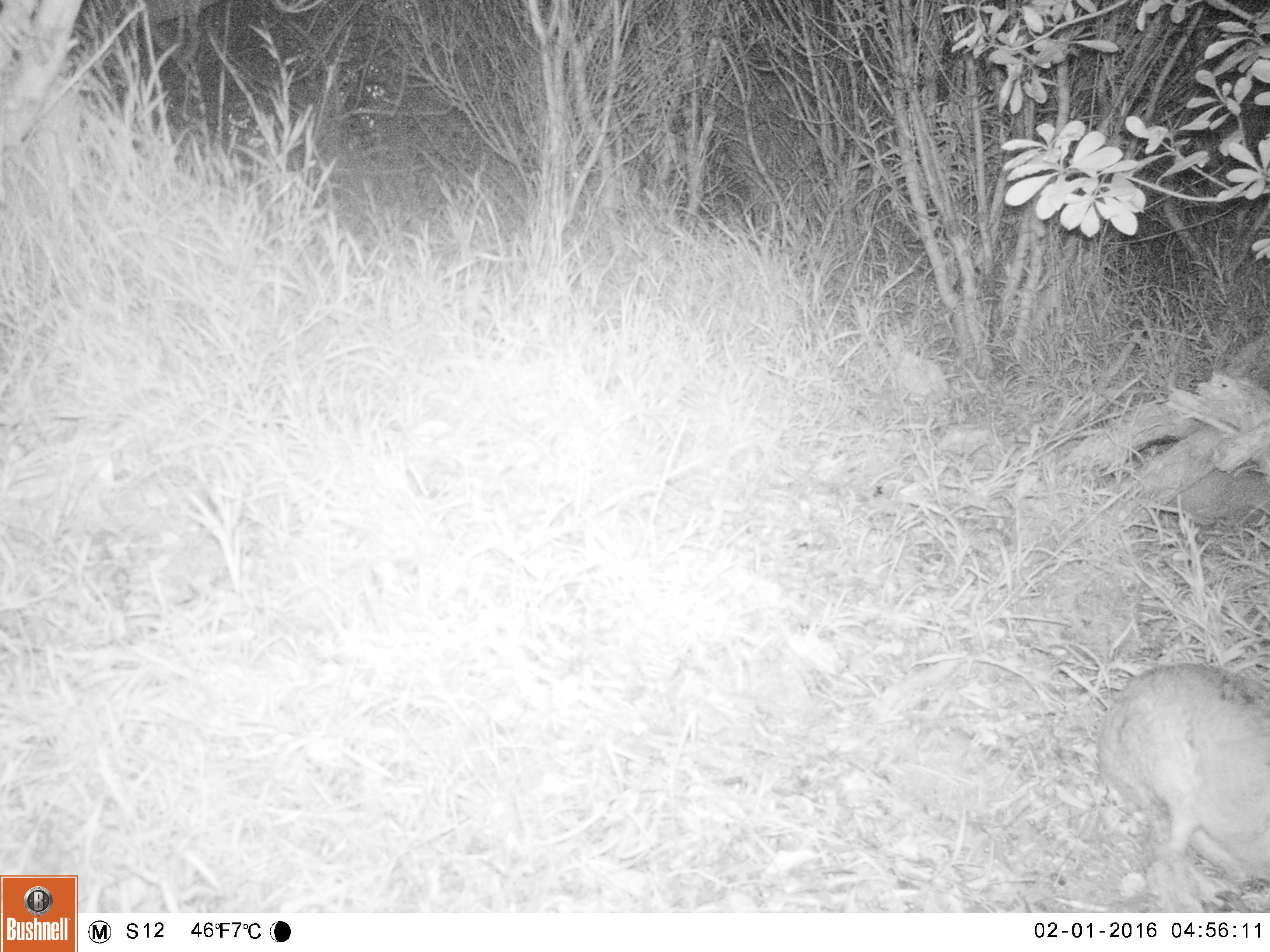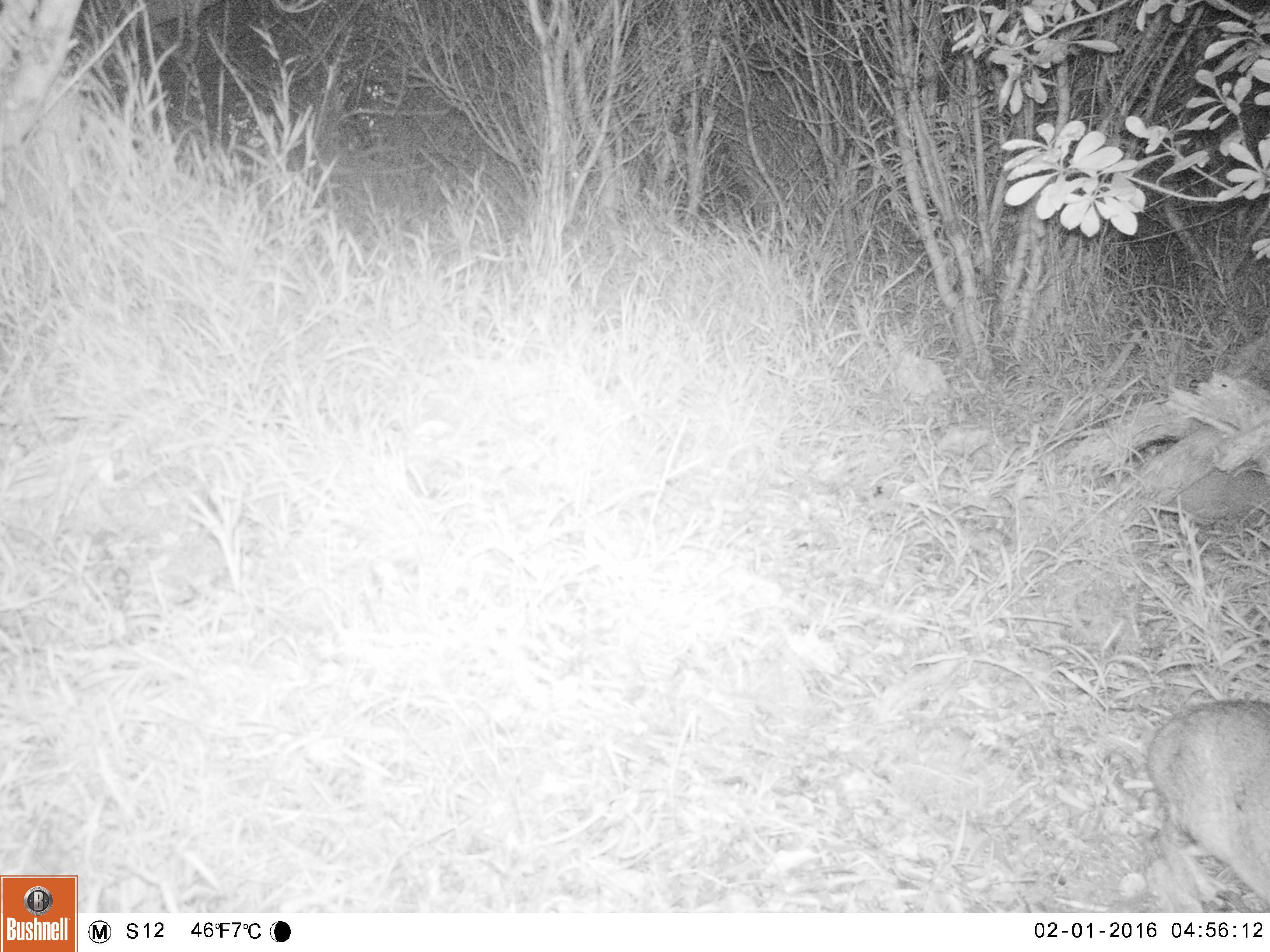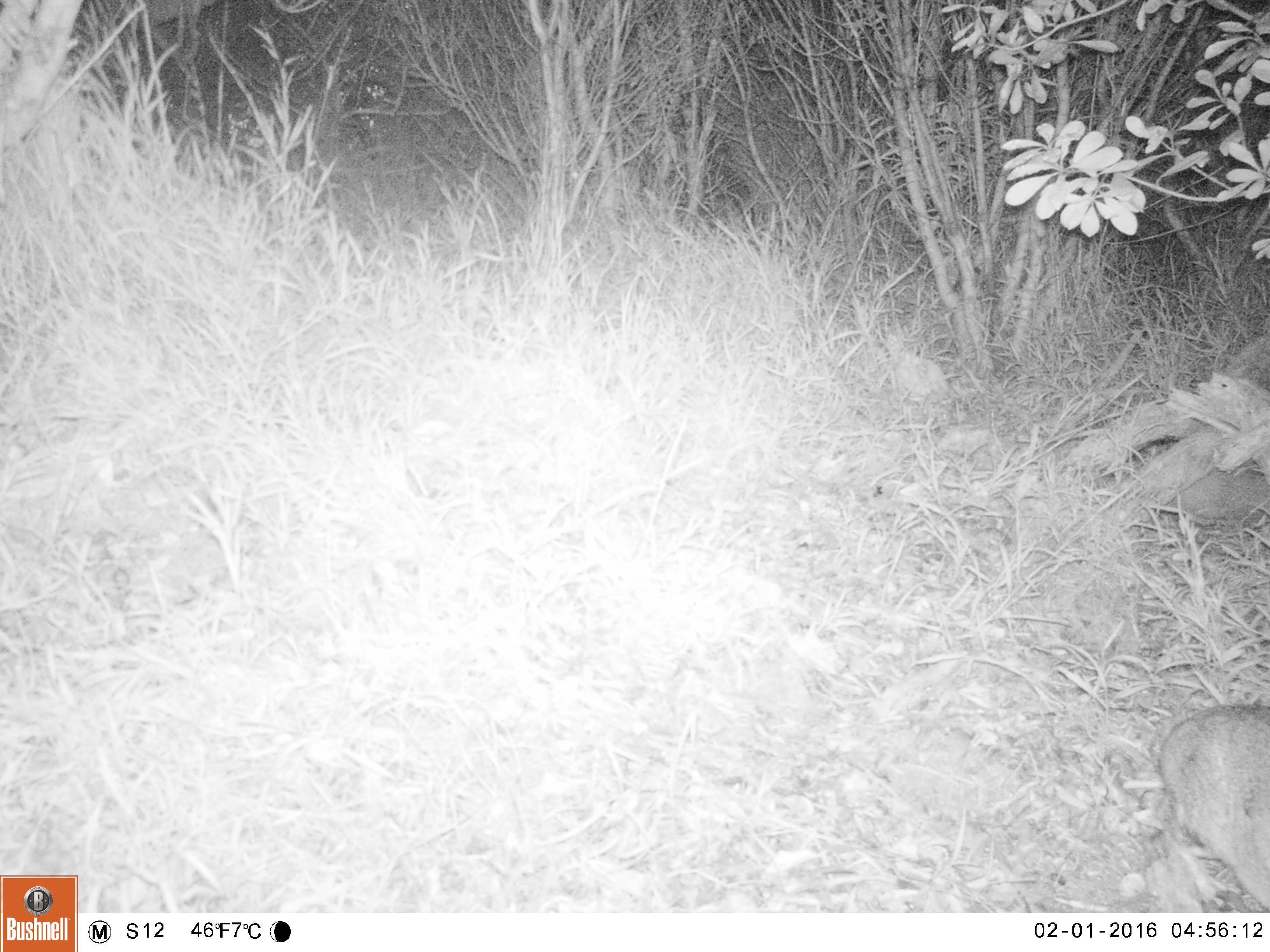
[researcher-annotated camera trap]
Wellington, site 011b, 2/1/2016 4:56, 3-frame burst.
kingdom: Animalia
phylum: Chordata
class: Mammalia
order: Lagomorpha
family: Leporidae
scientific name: Leporidae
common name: rabbit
Rabbit (Leporidae).